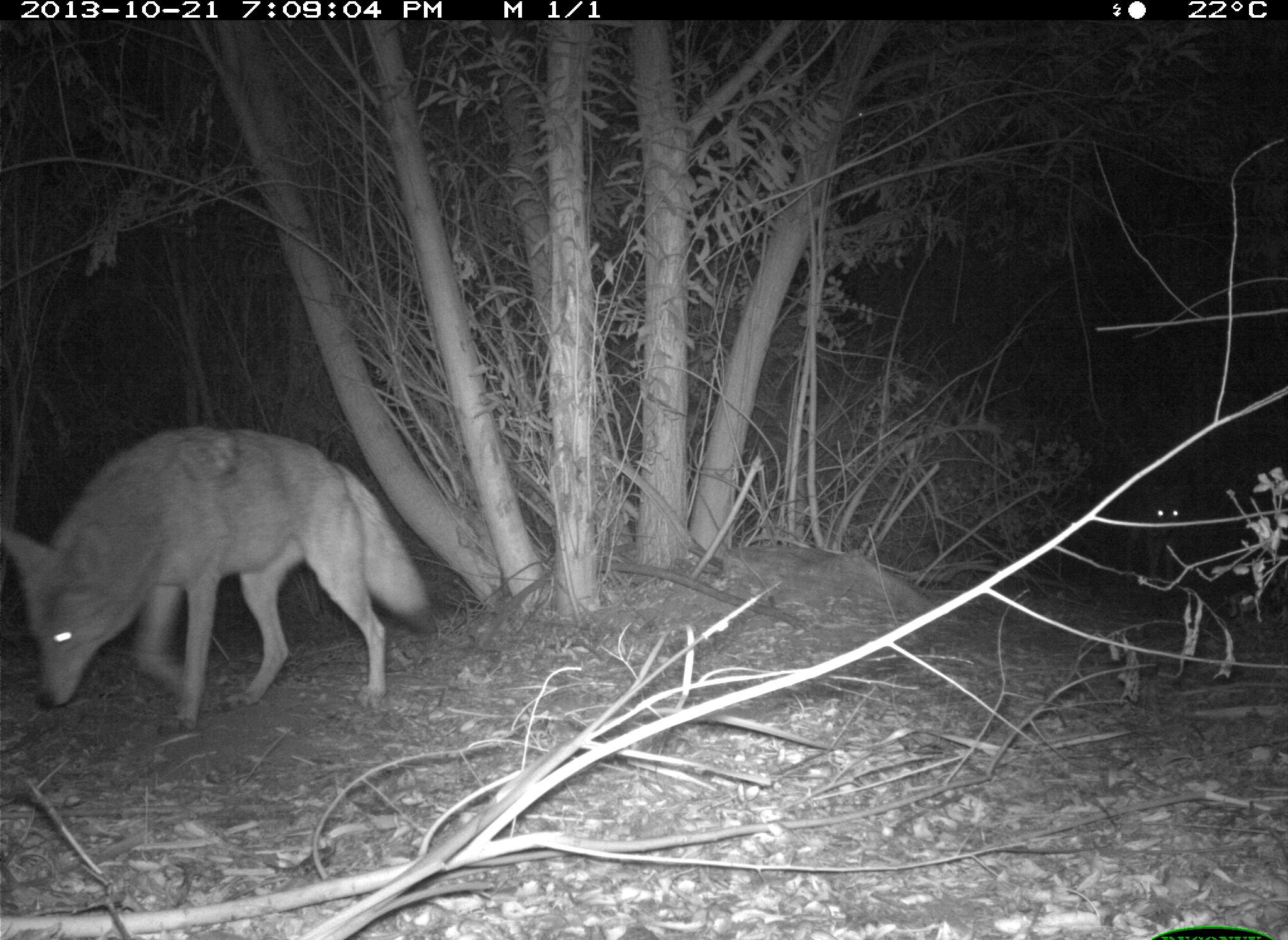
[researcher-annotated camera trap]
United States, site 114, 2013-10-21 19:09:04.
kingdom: Animalia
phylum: Chordata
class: Mammalia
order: Carnivora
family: Canidae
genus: Canis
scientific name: Canis latrans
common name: coyote